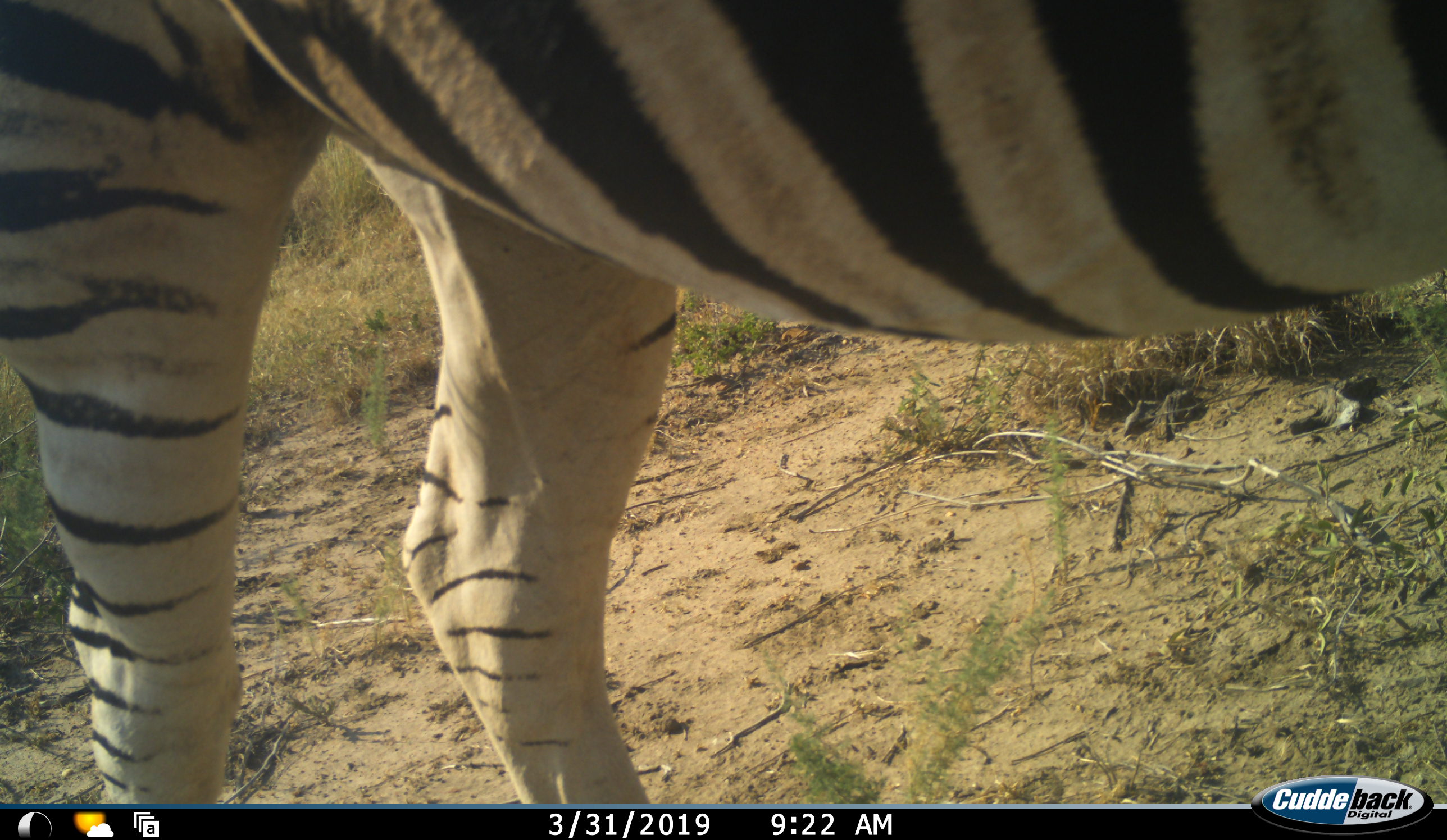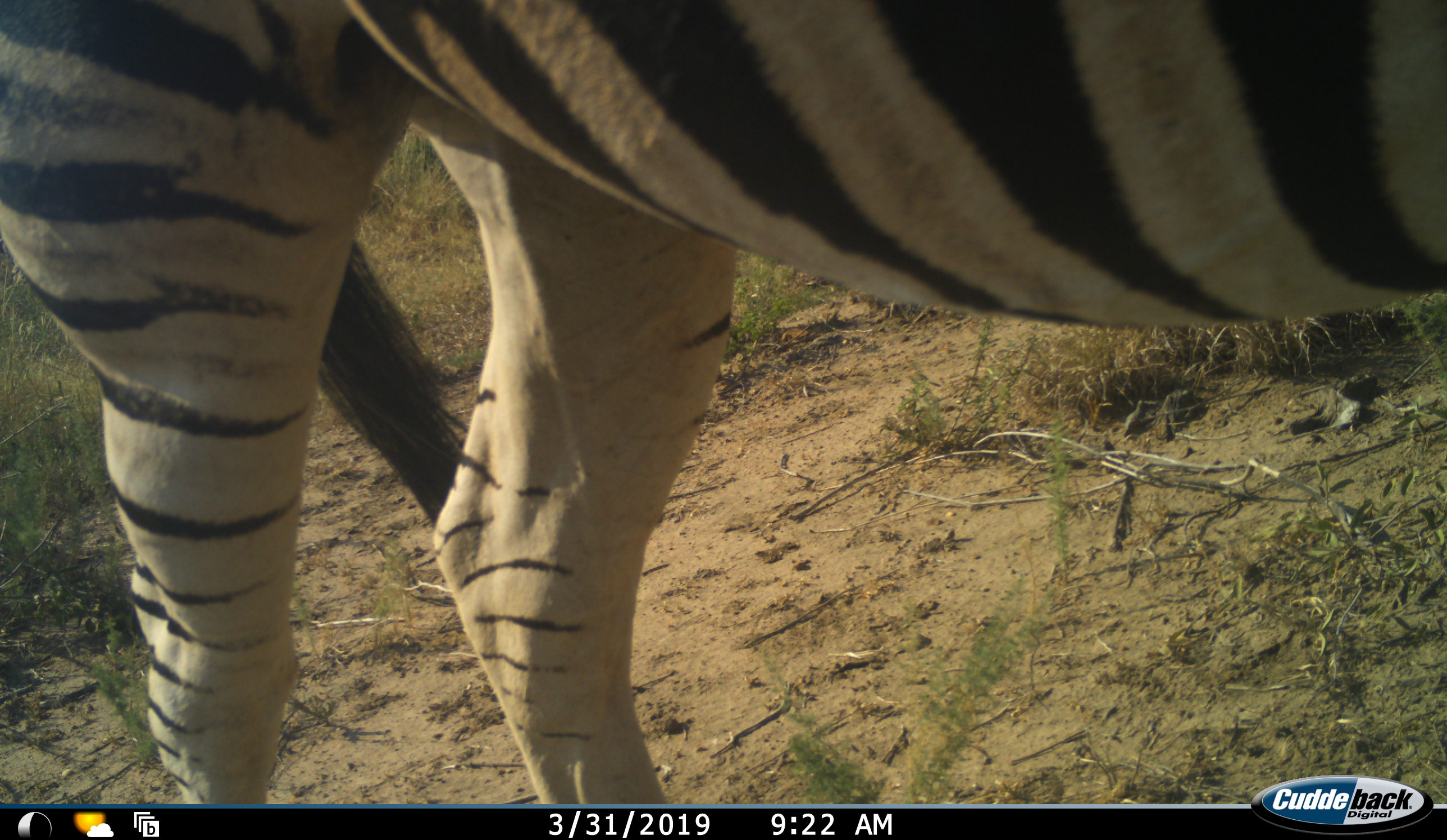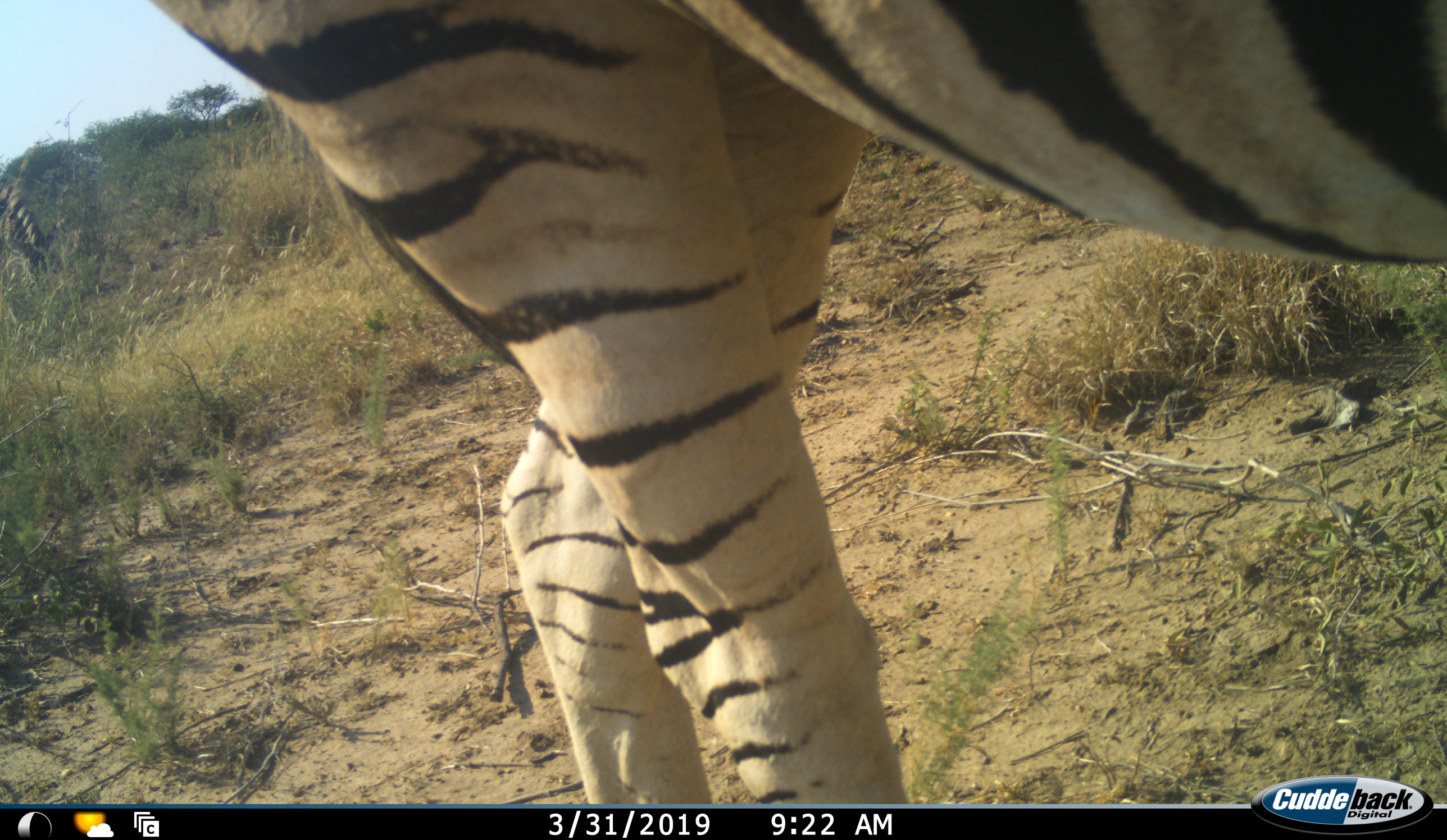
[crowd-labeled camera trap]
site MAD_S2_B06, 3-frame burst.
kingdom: Animalia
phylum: Chordata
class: Mammalia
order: Perissodactyla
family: Equidae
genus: Equus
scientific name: Equus quagga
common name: plains zebra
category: zebraplains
Zebraplains (plains zebra) (Equus quagga), count 1. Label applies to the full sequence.